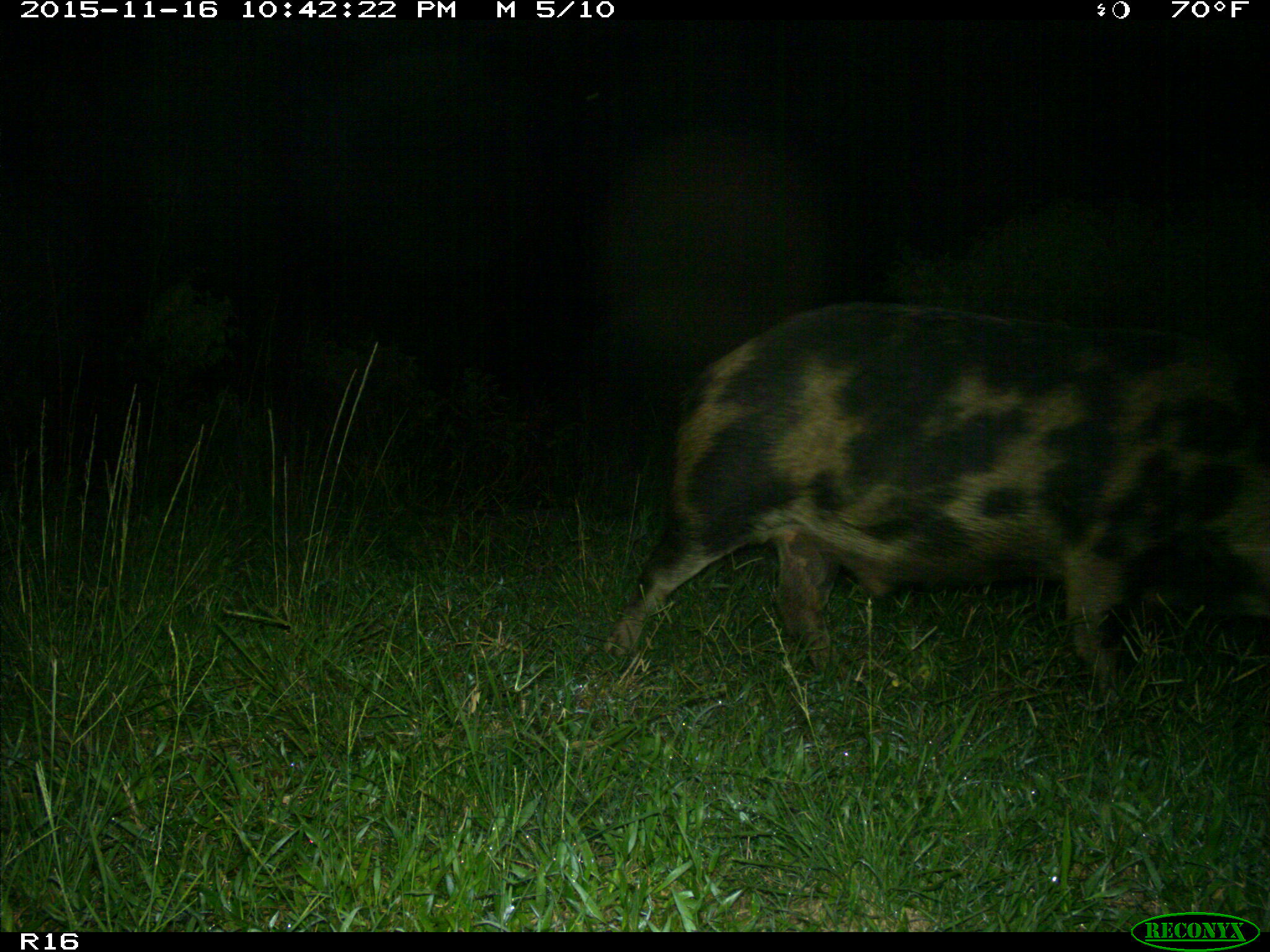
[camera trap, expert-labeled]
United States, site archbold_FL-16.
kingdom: Animalia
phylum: Chordata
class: Mammalia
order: Artiodactyla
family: Suidae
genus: Sus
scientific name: Sus scrofa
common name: wild boar